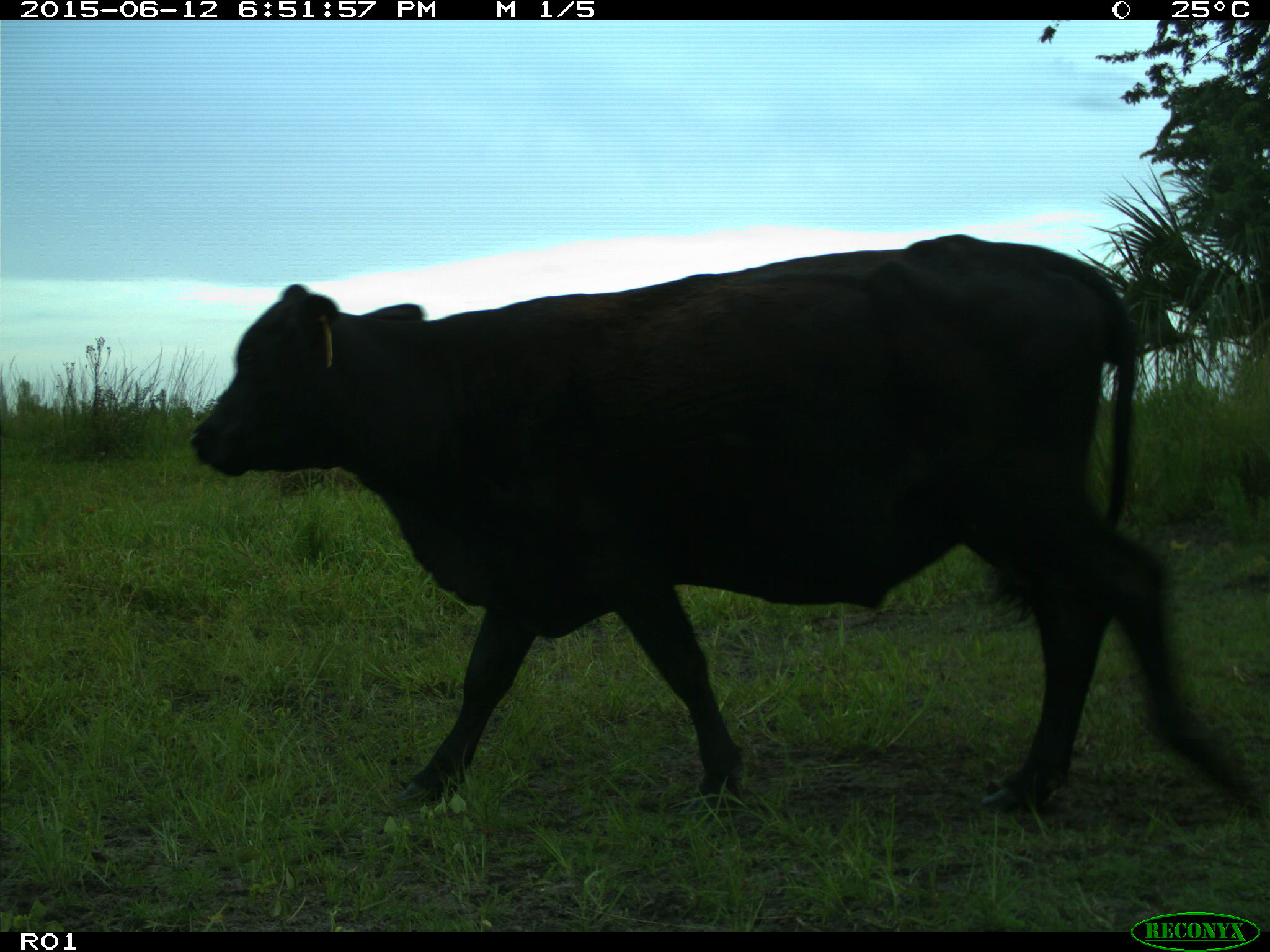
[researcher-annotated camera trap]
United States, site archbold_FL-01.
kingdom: Animalia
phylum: Chordata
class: Mammalia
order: Artiodactyla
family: Bovidae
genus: Bos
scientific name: Bos taurus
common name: domestic cow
Bos taurus (domestic cow).